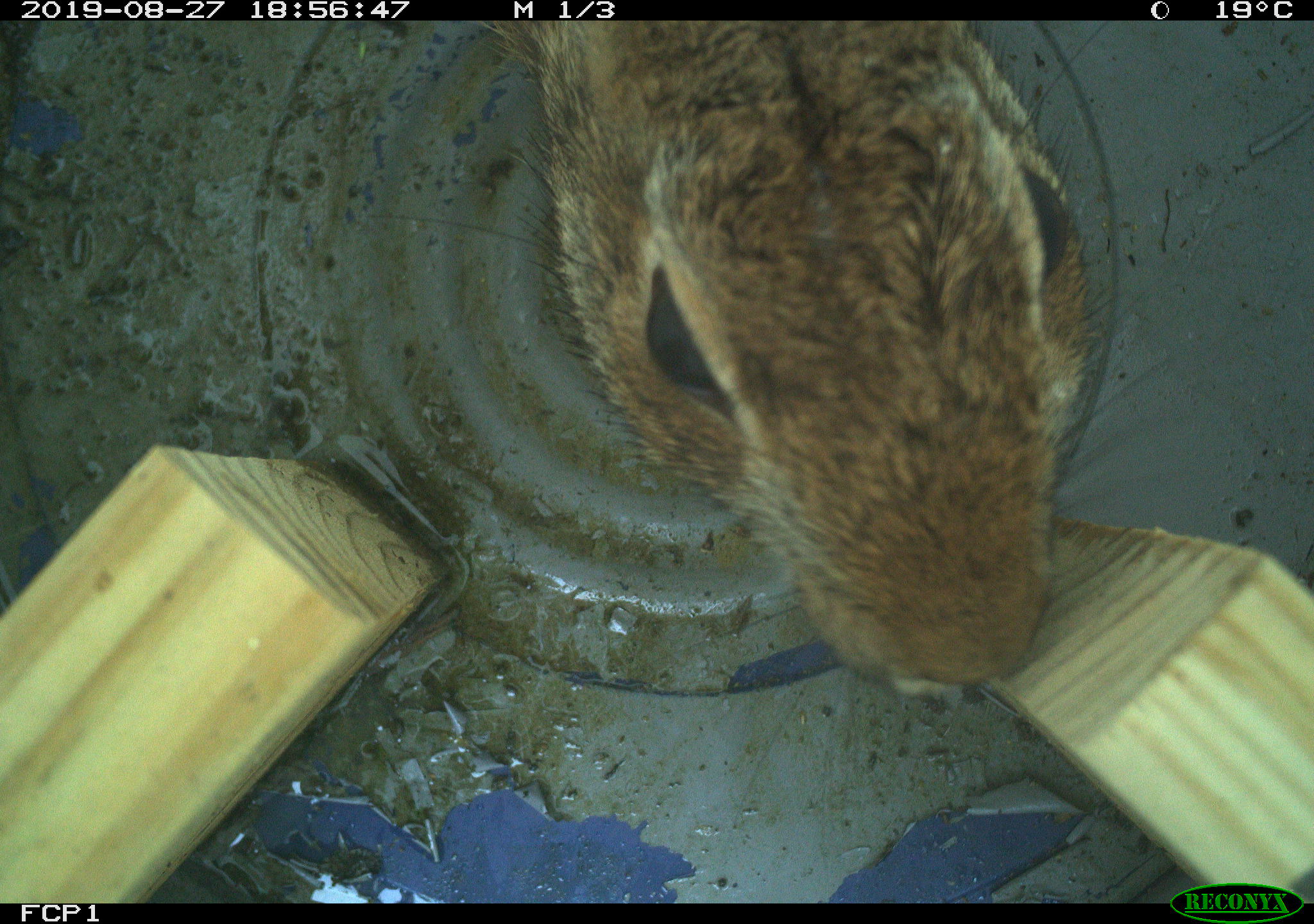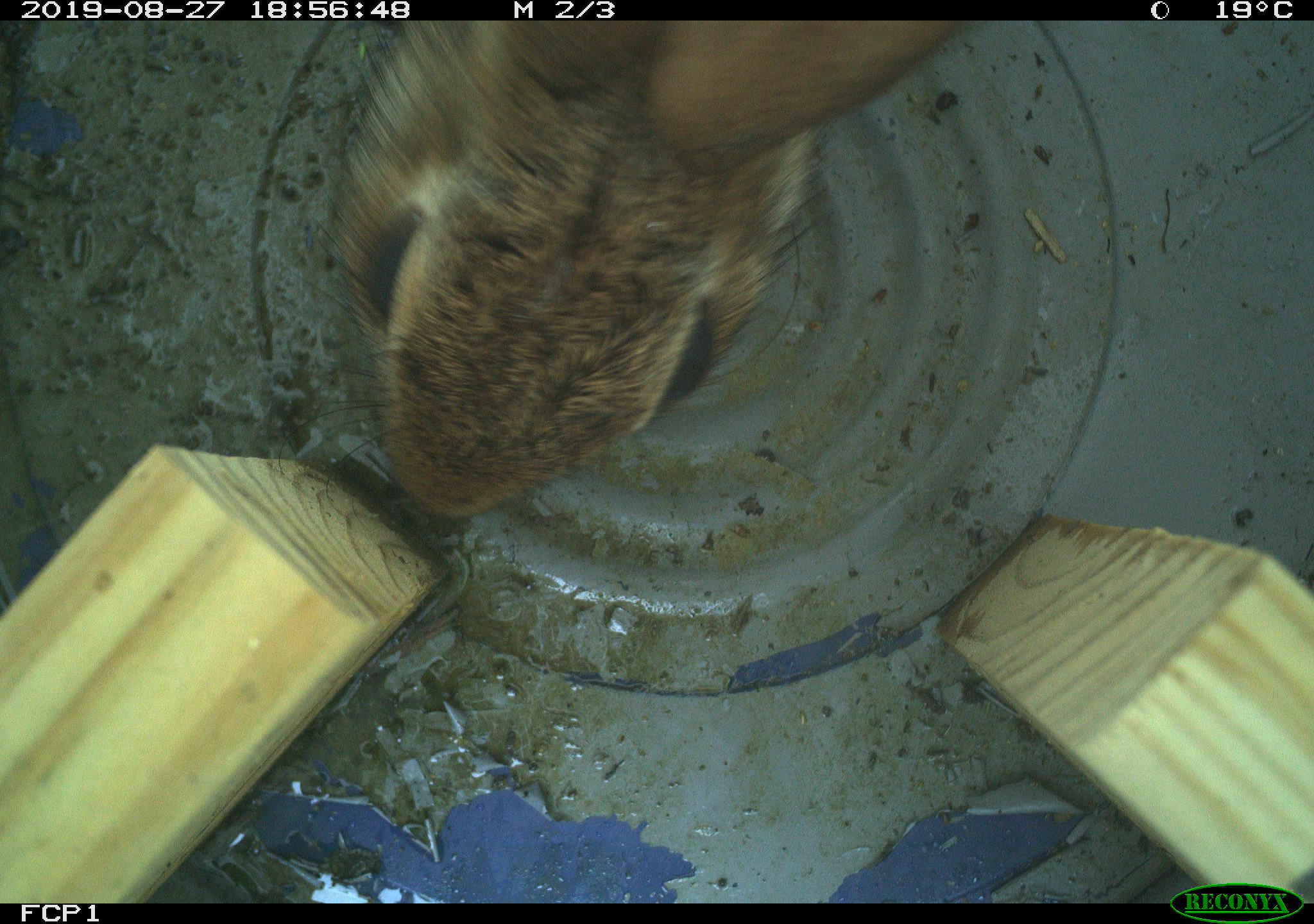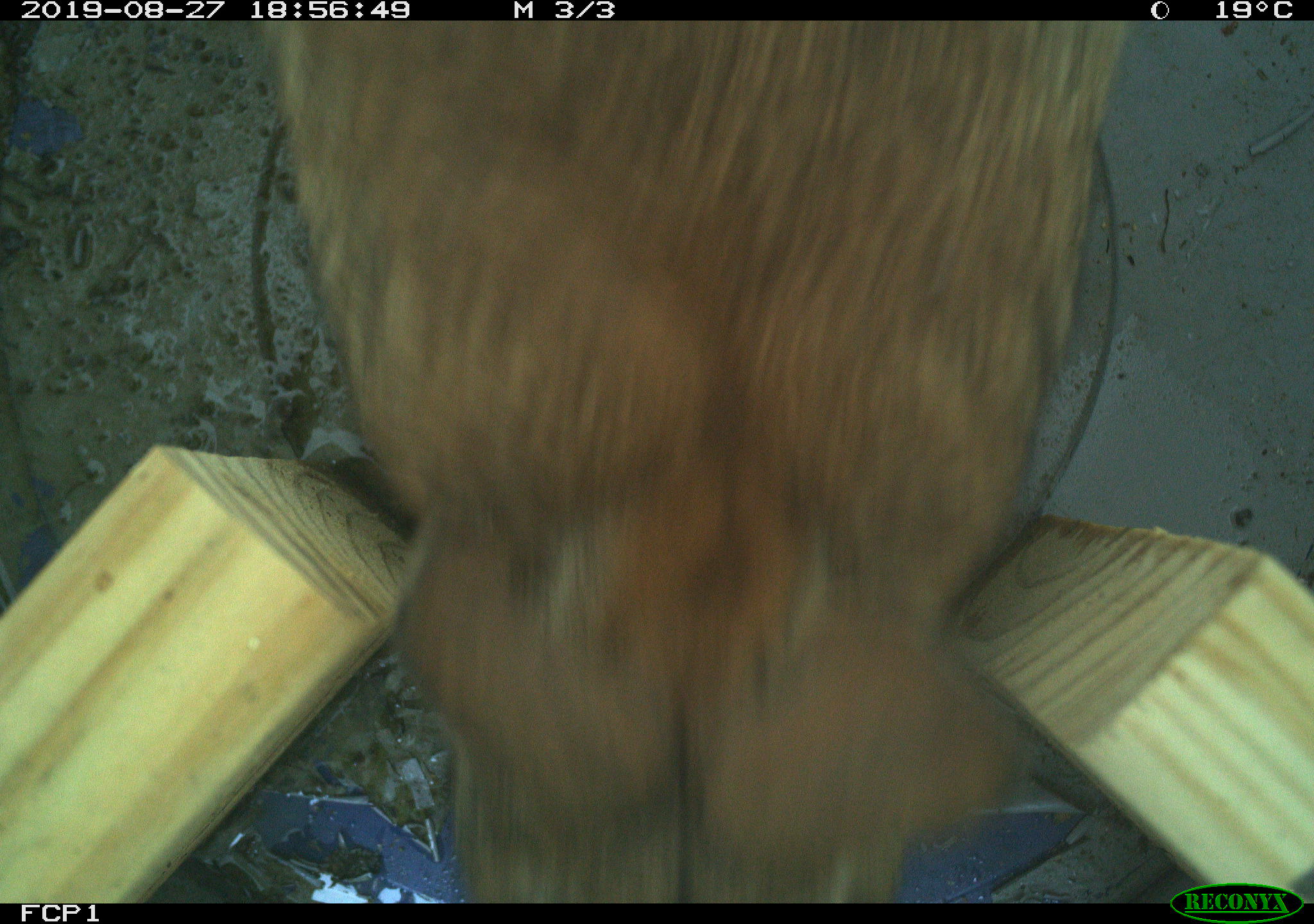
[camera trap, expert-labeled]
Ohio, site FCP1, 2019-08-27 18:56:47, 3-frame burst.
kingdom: Animalia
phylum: Chordata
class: Mammalia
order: Lagomorpha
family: Leporidae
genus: Sylvilagus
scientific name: Sylvilagus floridanus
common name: eastern cottontail